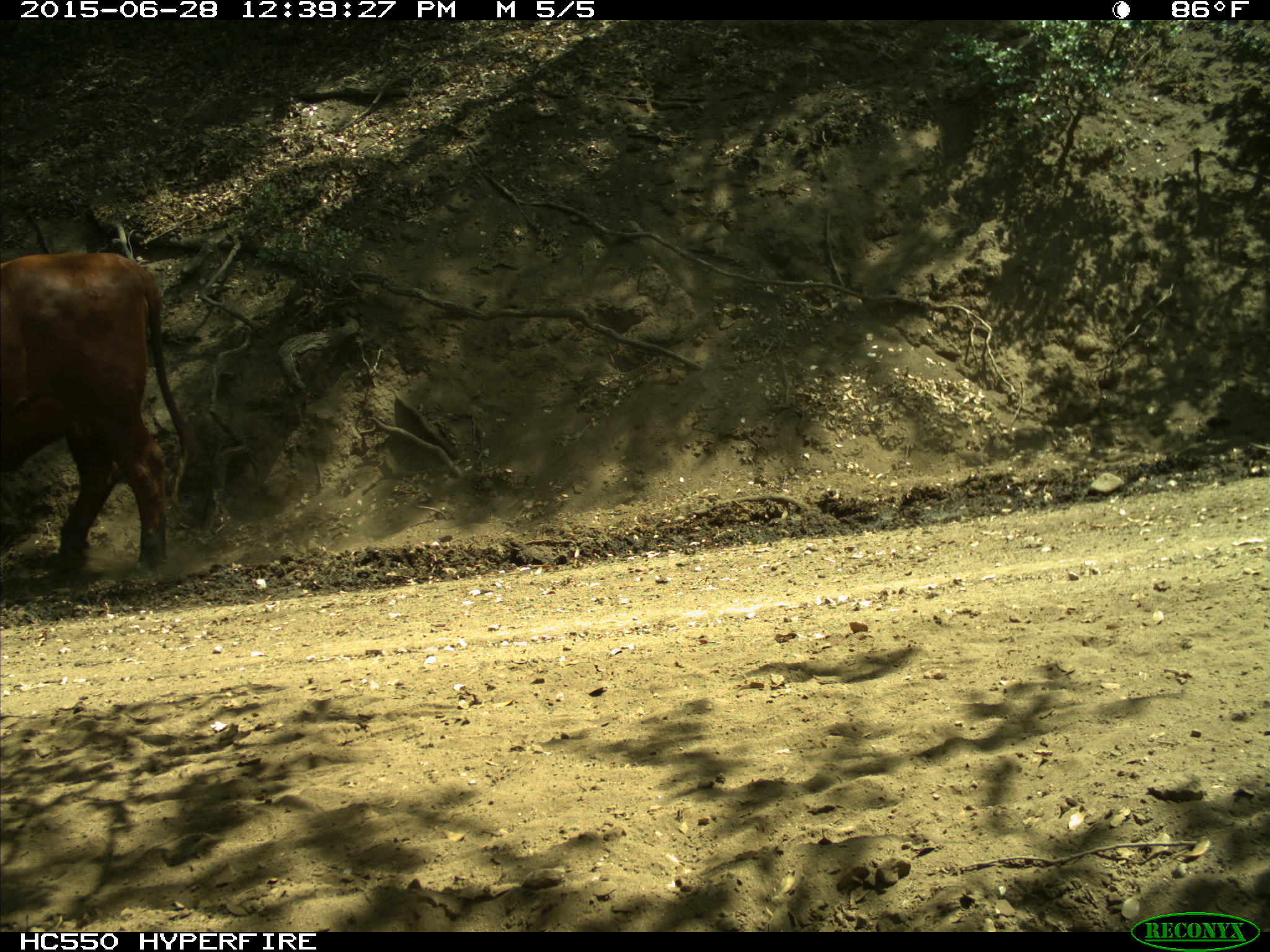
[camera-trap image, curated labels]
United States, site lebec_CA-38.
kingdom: Animalia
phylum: Chordata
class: Mammalia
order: Artiodactyla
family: Bovidae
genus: Bos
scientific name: Bos taurus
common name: domestic cow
Bos taurus (domestic cow).